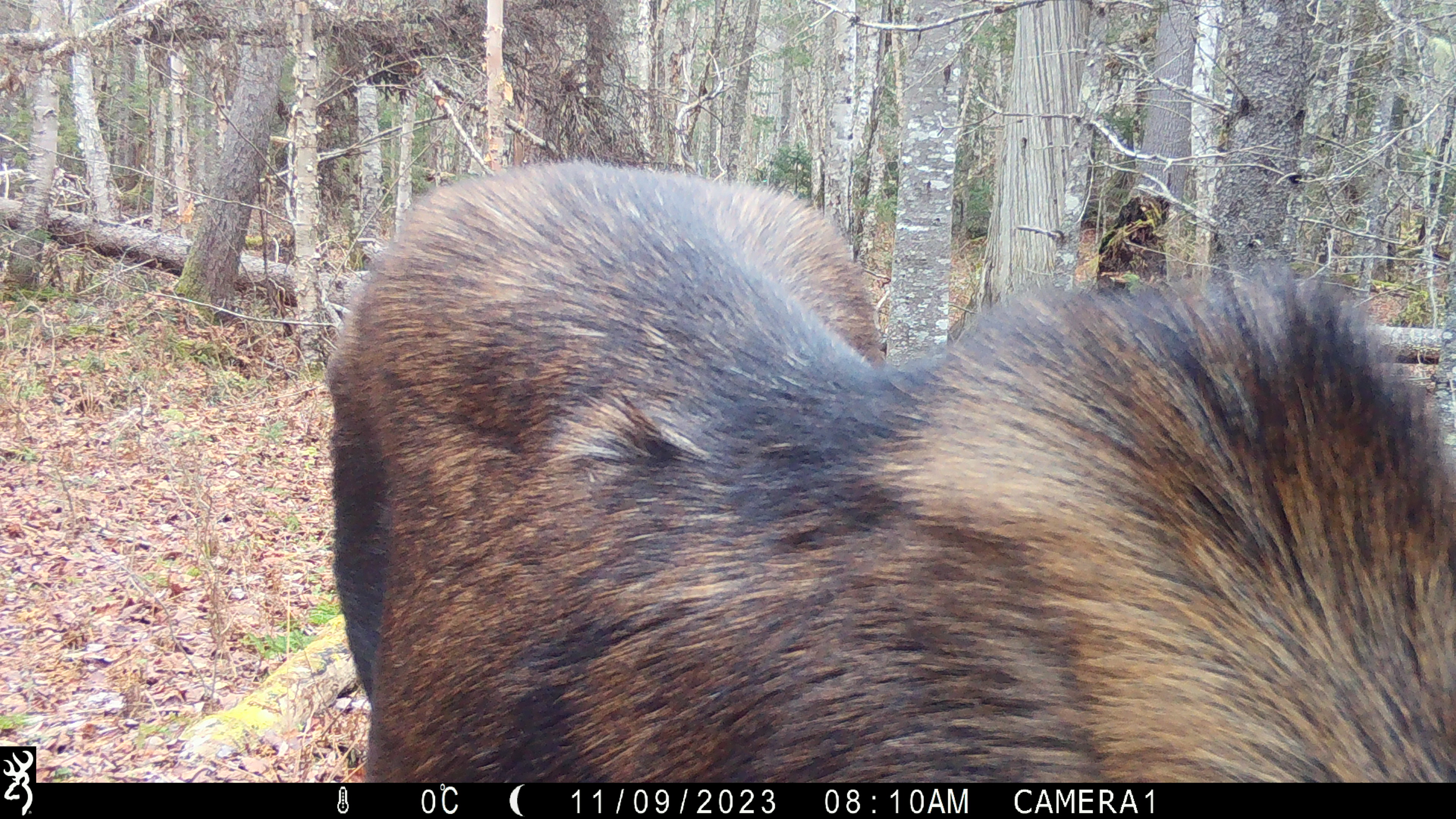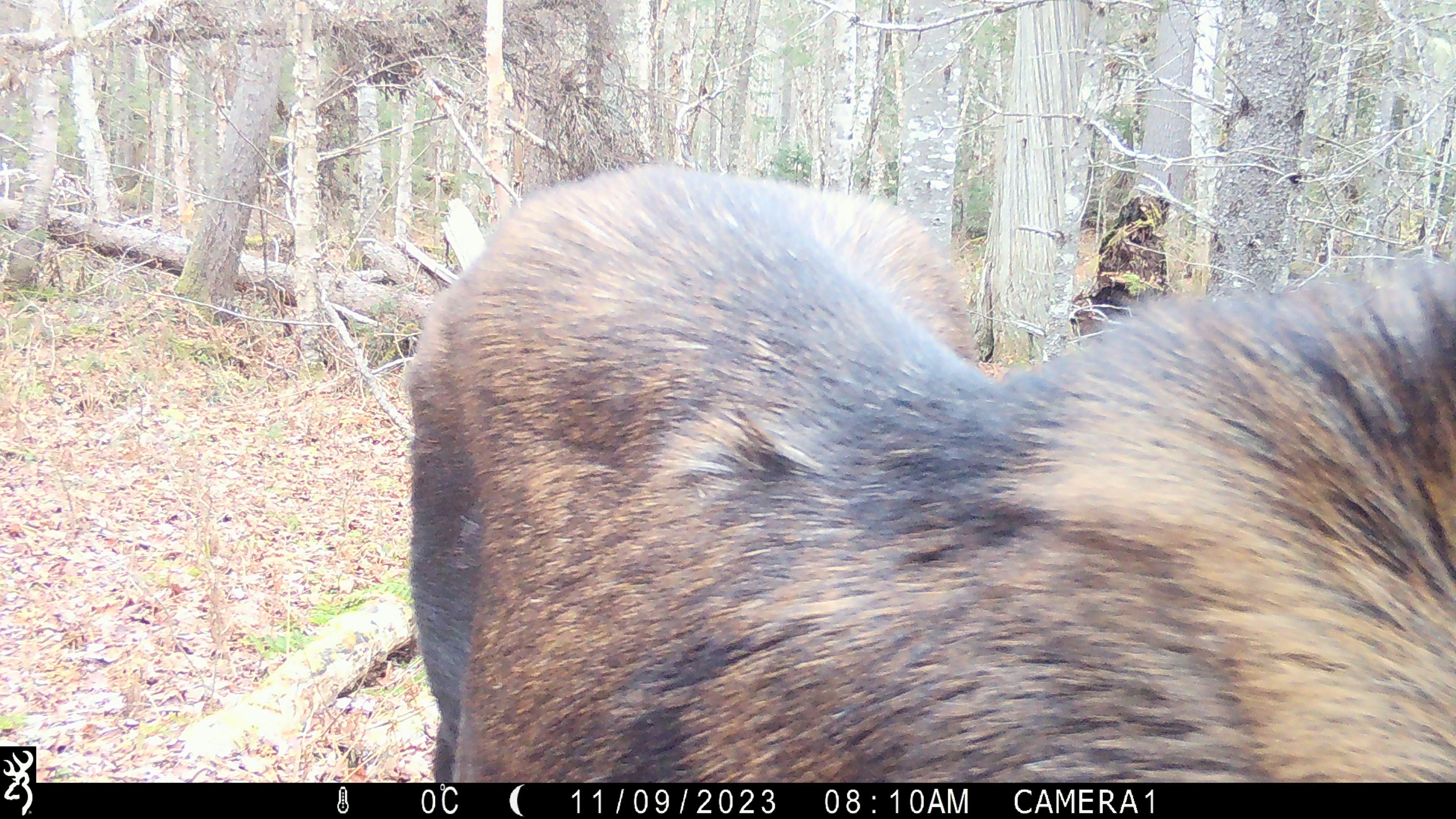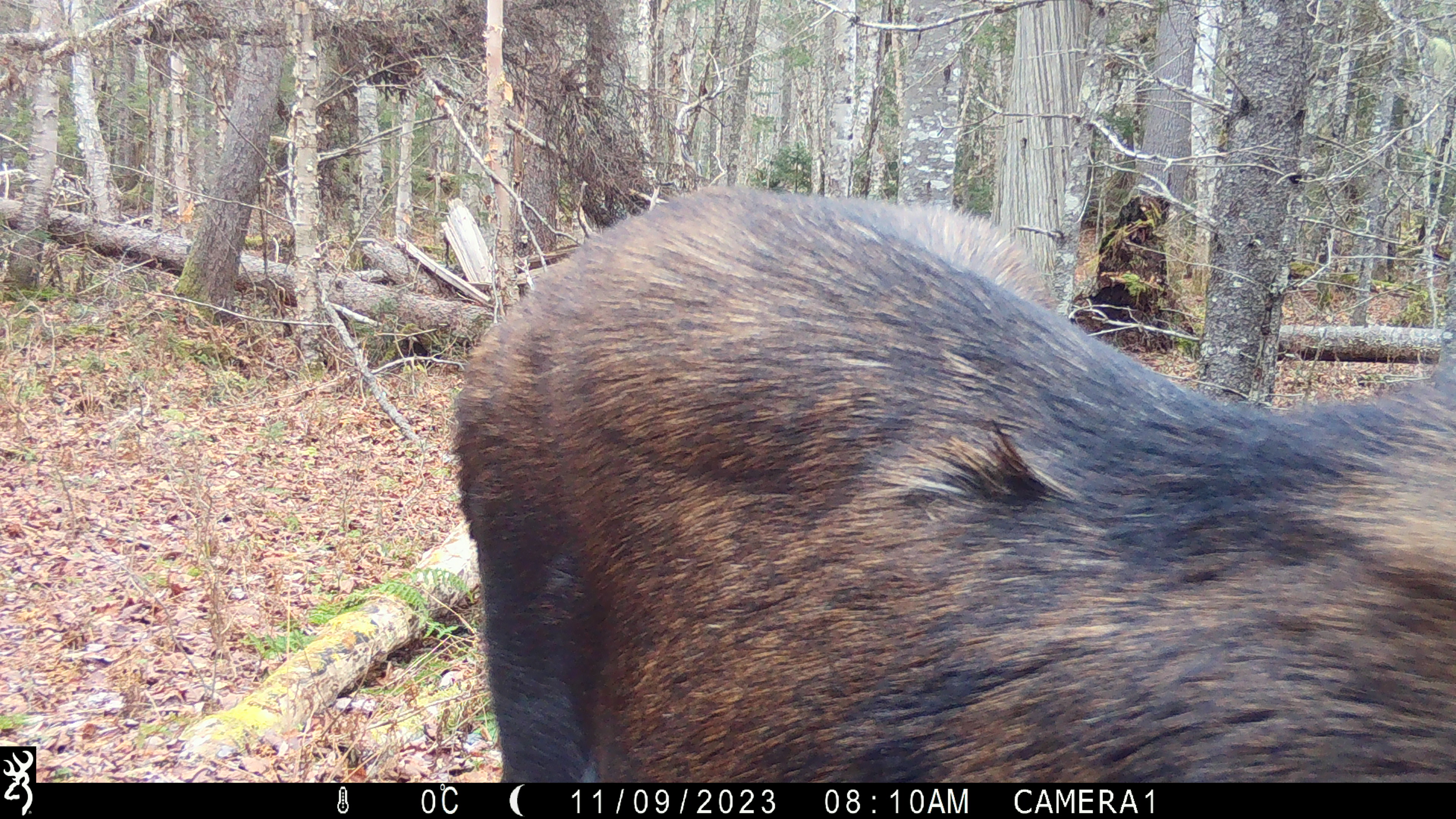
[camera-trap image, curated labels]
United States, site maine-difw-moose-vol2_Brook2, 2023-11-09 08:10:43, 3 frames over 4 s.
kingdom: Animalia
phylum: Chordata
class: Mammalia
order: Artiodactyla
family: Cervidae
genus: Alces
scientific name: Alces alces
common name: moose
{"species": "moose (Alces alces)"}